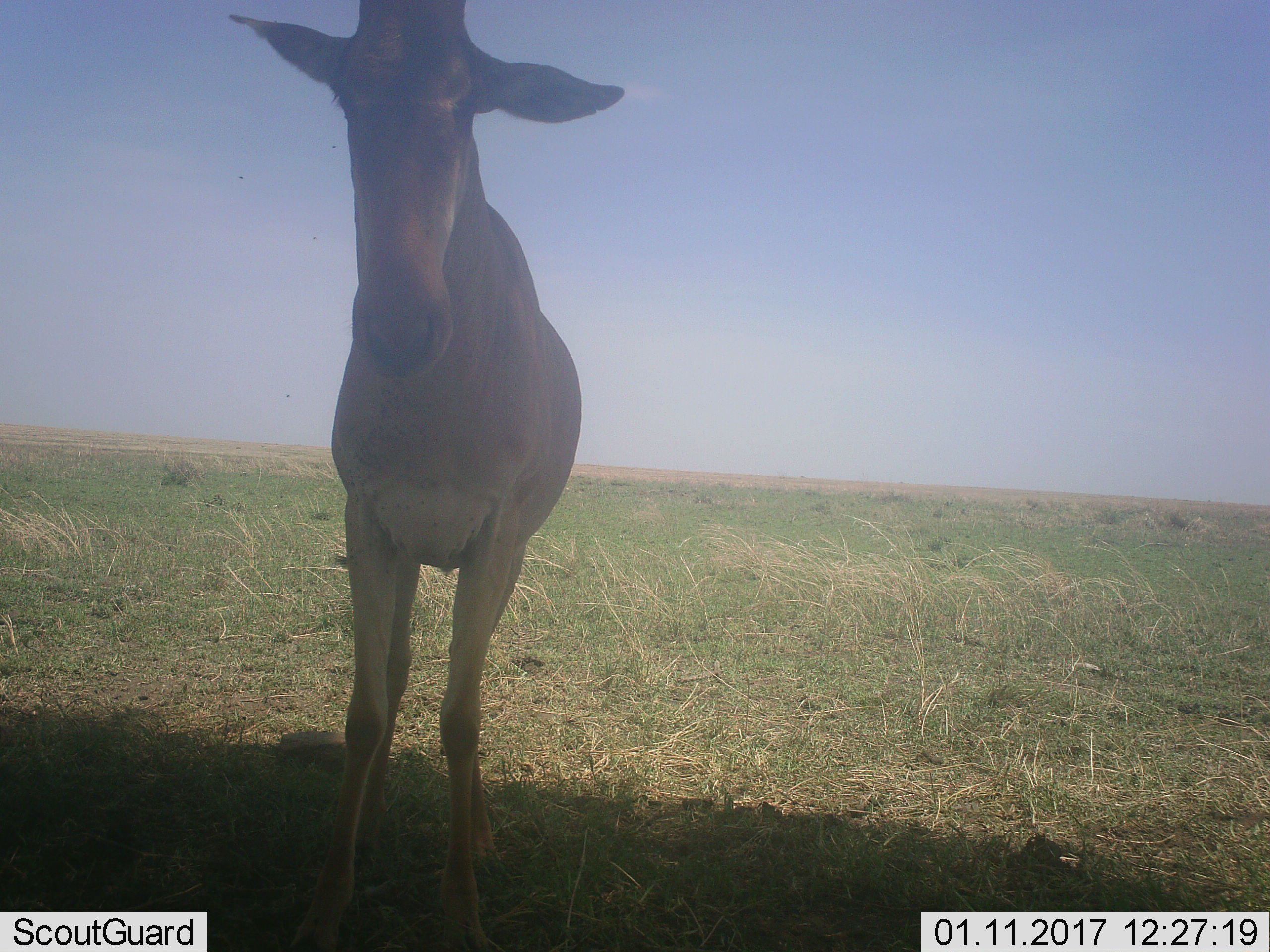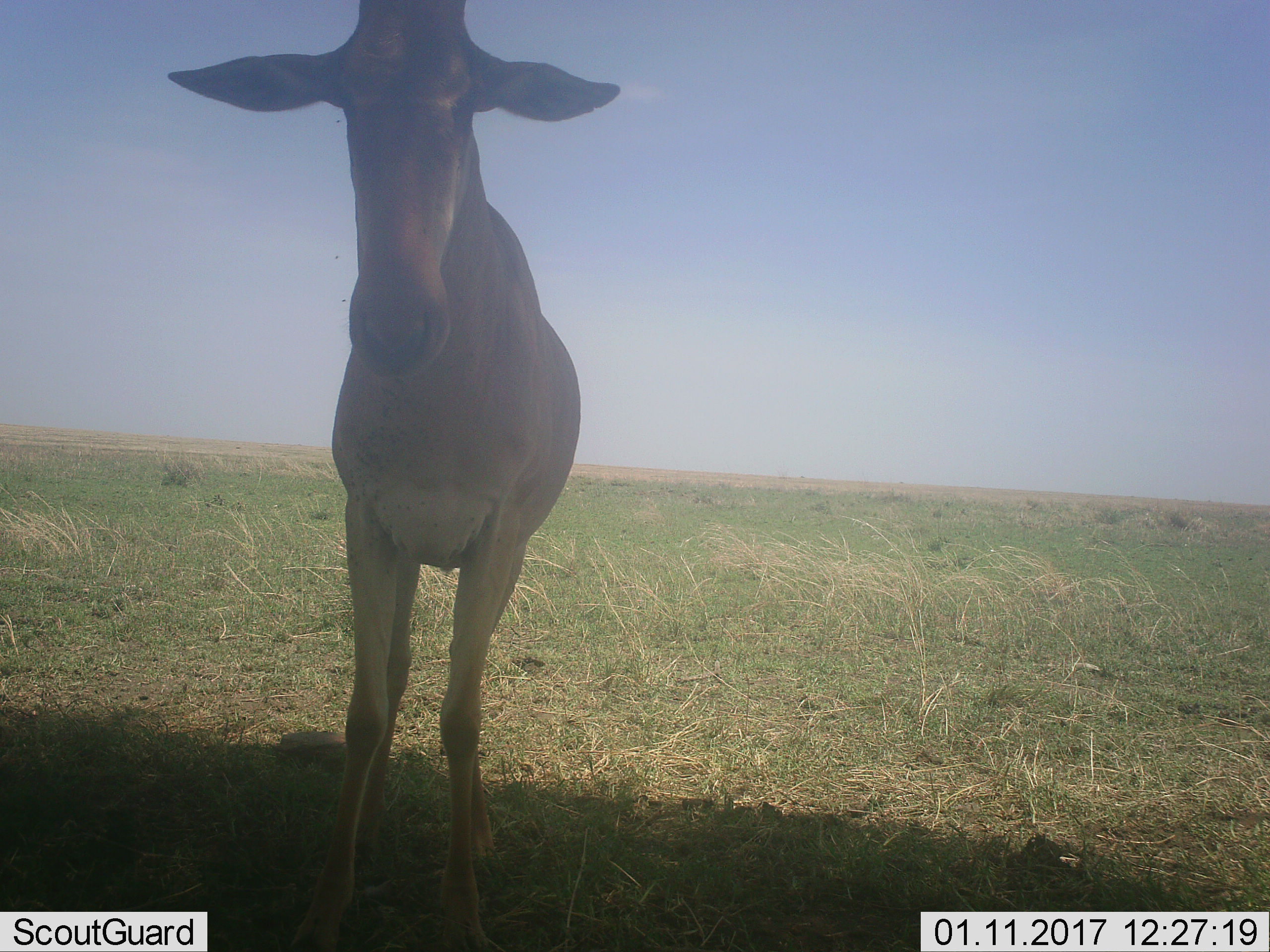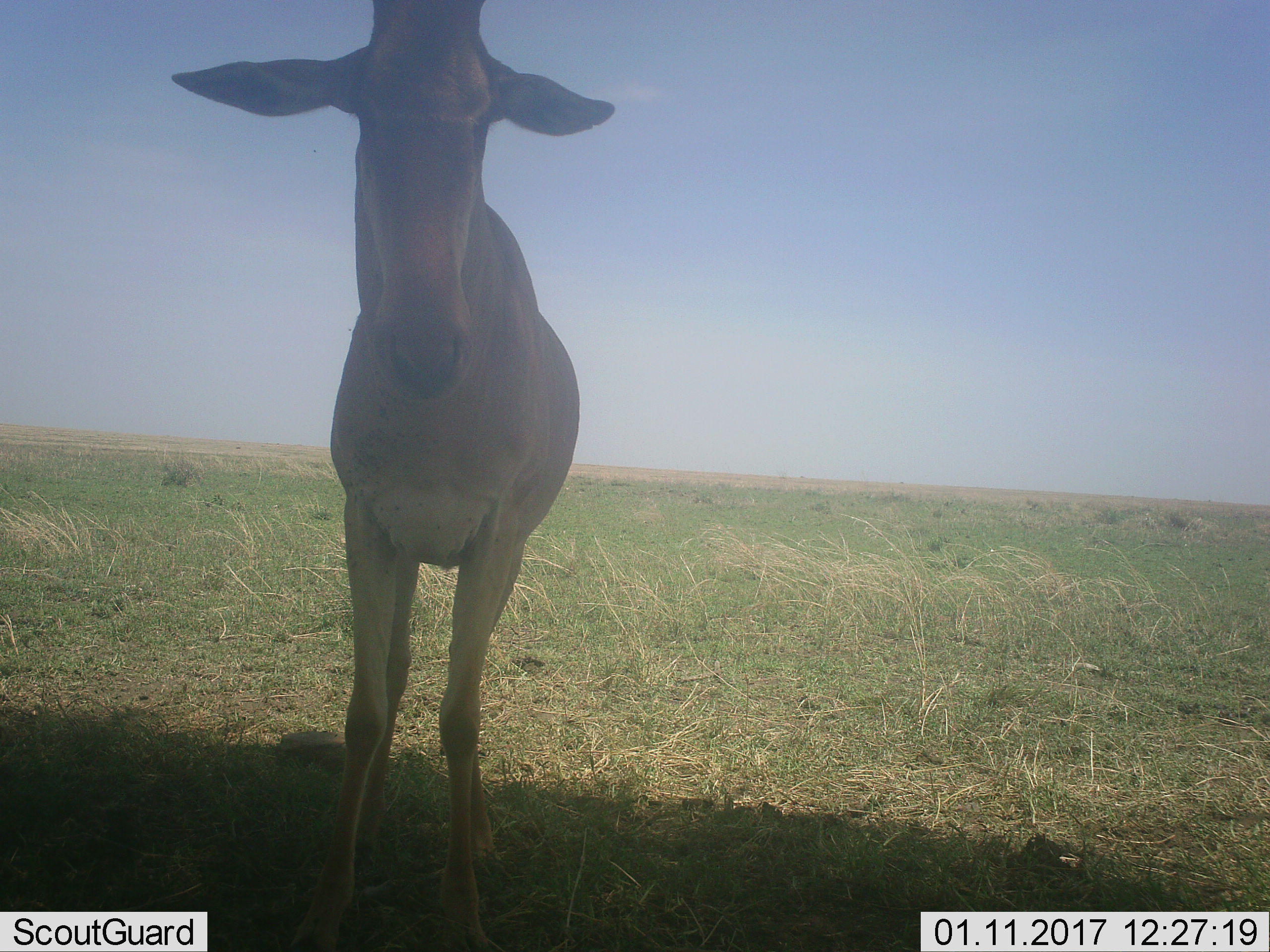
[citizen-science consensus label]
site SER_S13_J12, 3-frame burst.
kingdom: Animalia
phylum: Chordata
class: Mammalia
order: Artiodactyla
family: Bovidae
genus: Alcelaphus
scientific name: Alcelaphus buselaphus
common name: hartebeest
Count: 1.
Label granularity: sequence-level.